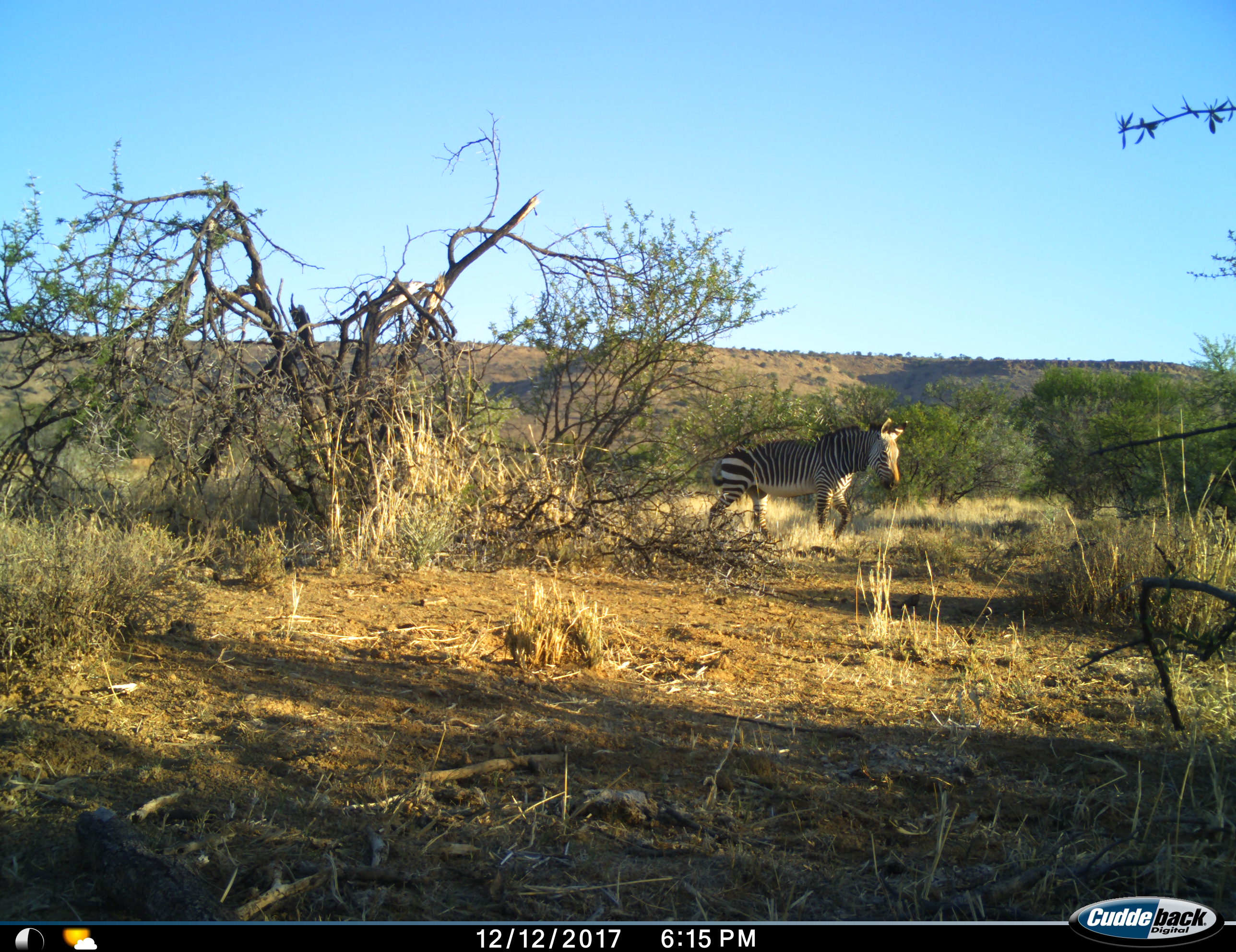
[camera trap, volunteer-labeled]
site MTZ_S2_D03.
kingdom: Animalia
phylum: Chordata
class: Mammalia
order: Perissodactyla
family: Equidae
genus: Equus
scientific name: Equus zebra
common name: mountain zebra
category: zebramountain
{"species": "zebramountain (mountain zebra) (Equus zebra)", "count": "1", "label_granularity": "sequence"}